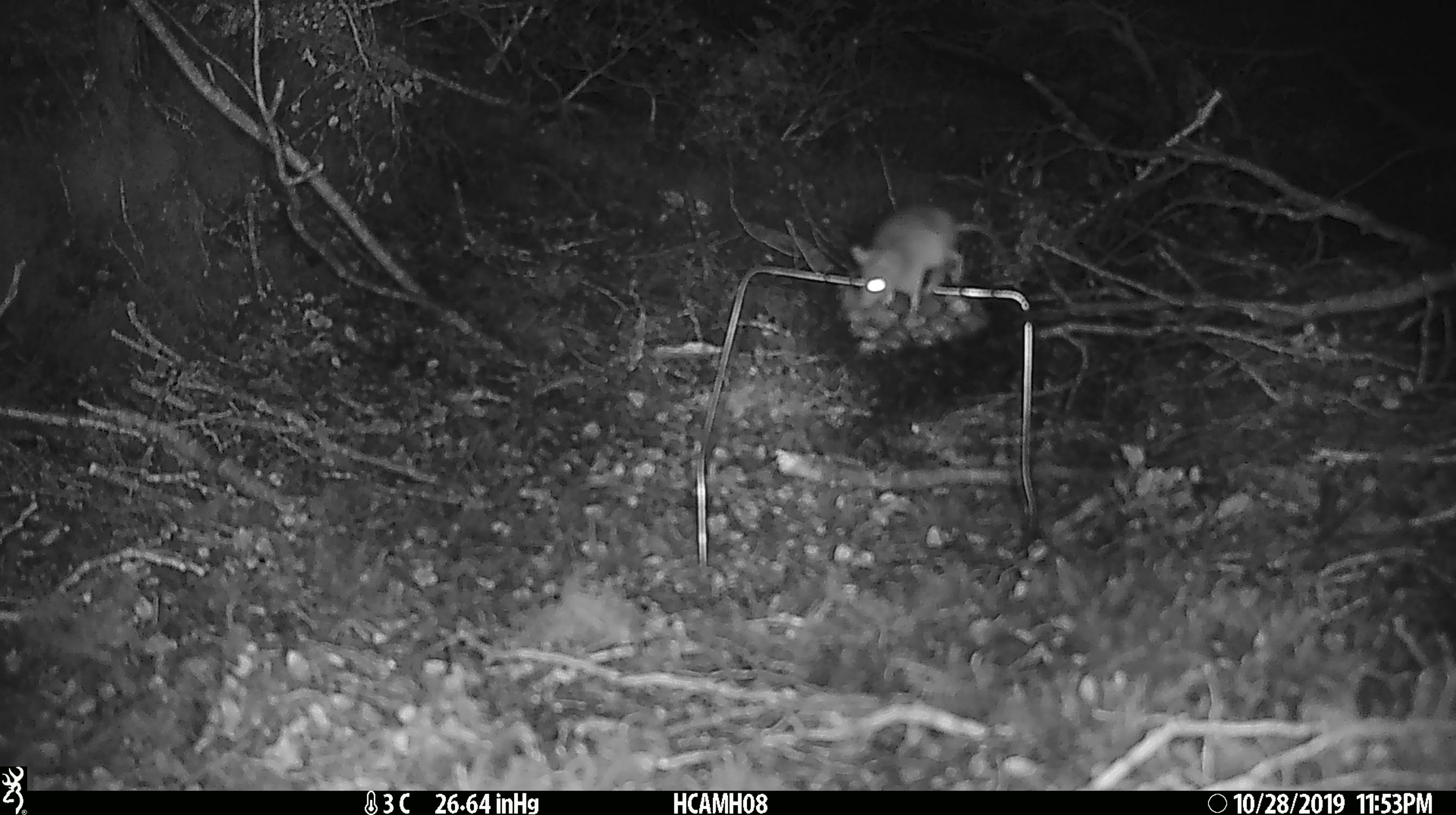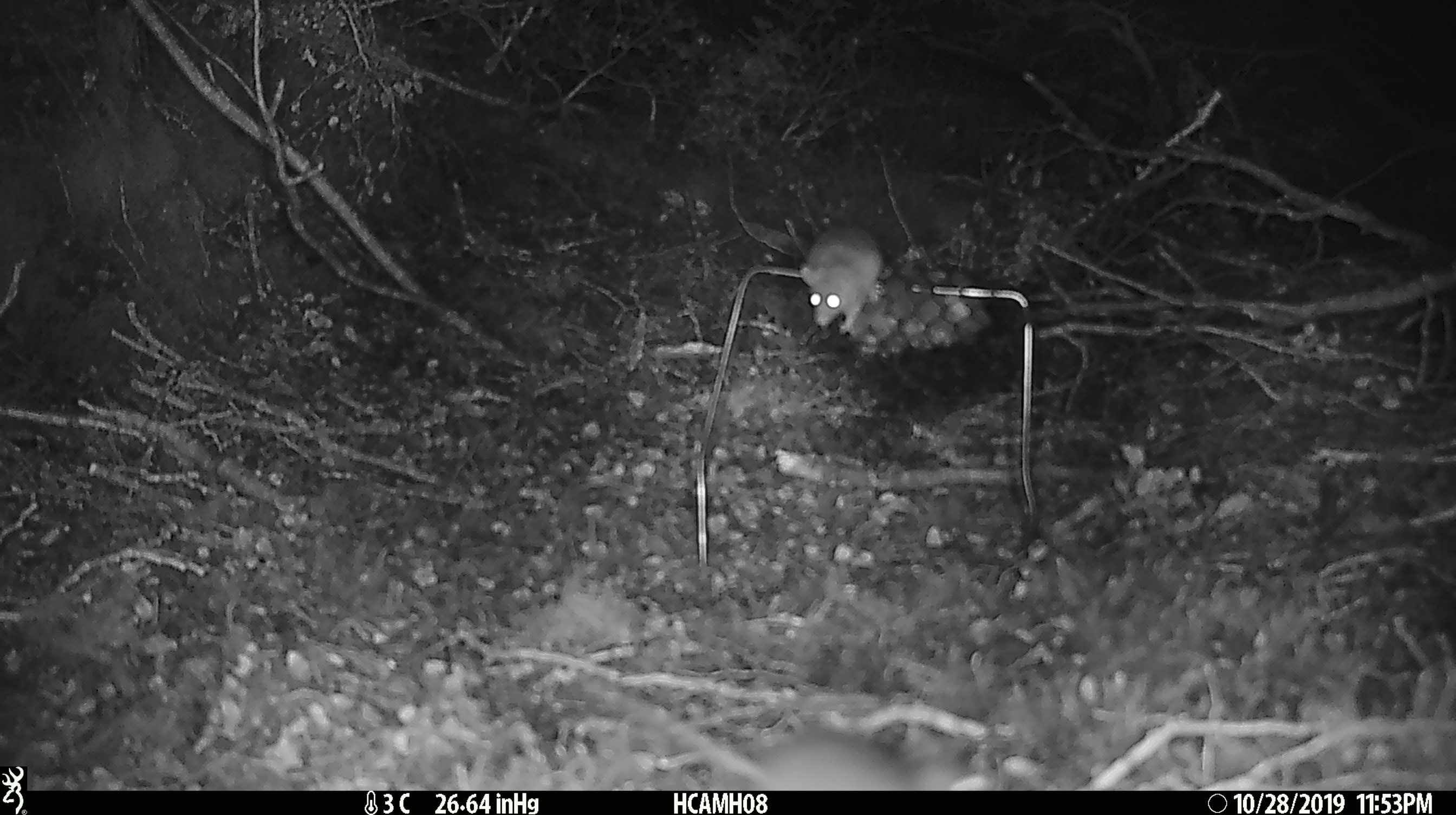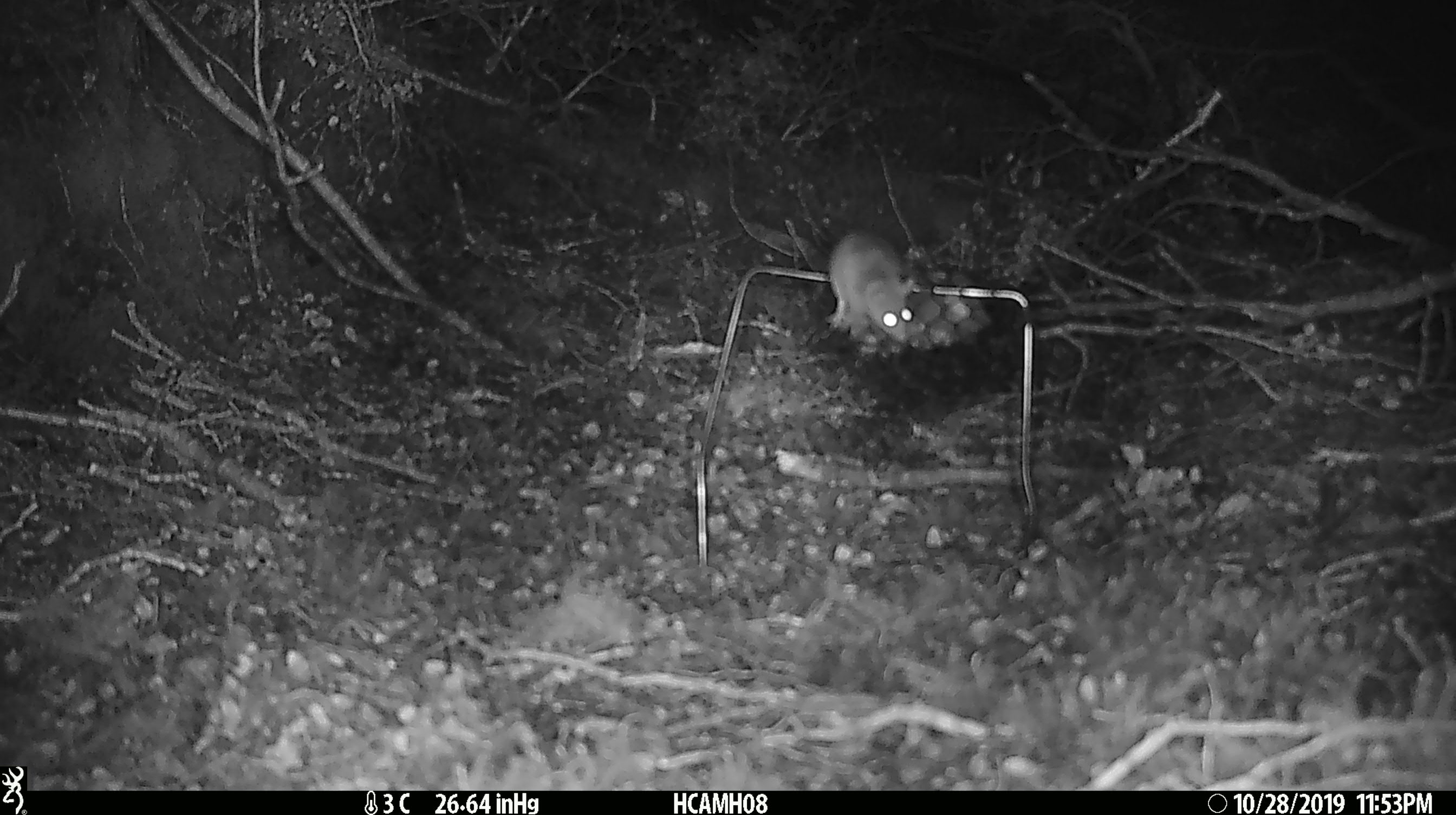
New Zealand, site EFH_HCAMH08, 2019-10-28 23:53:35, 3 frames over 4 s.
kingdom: Animalia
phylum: Chordata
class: Mammalia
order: Rodentia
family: Muridae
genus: Mus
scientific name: Mus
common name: mouse